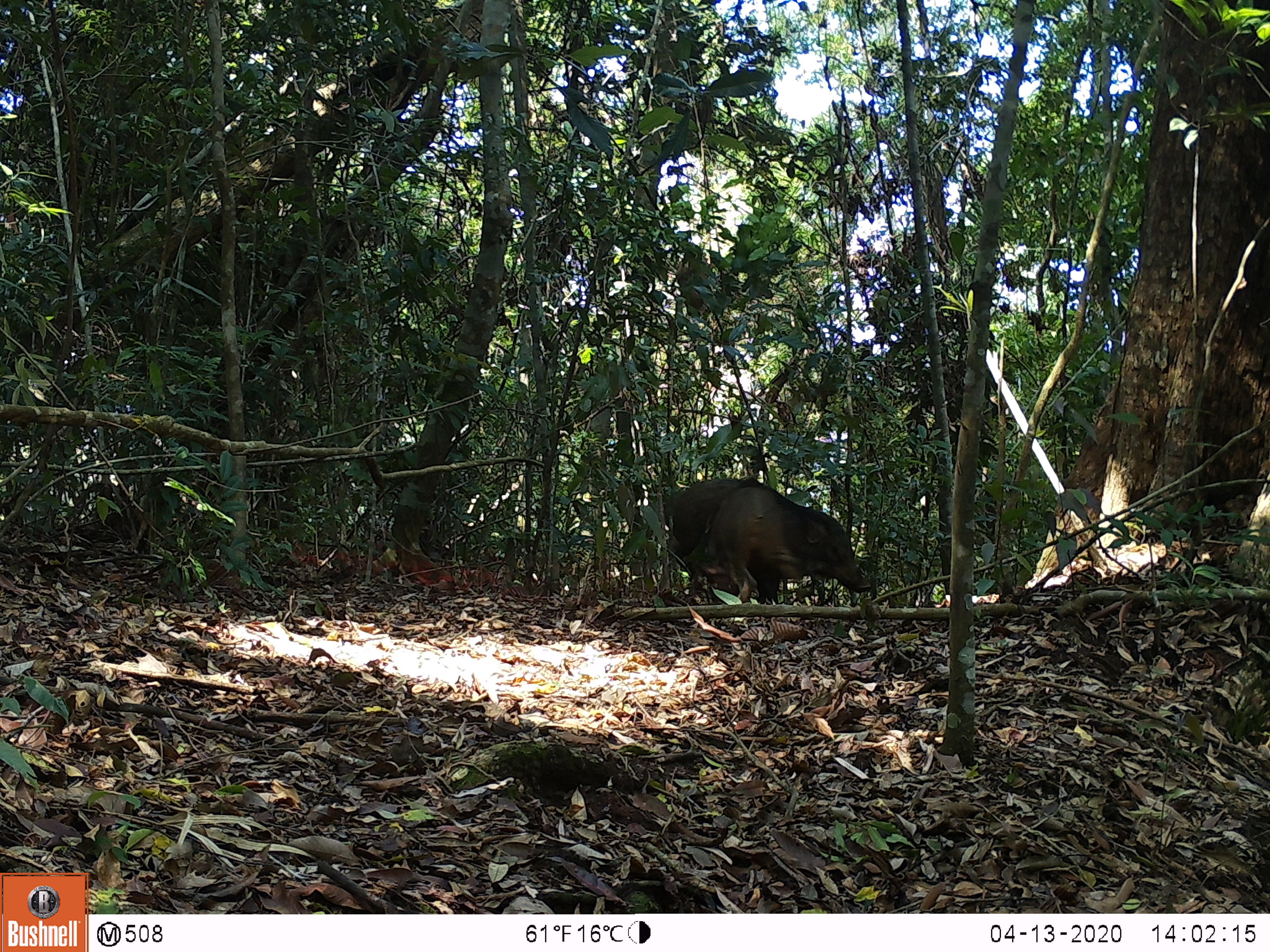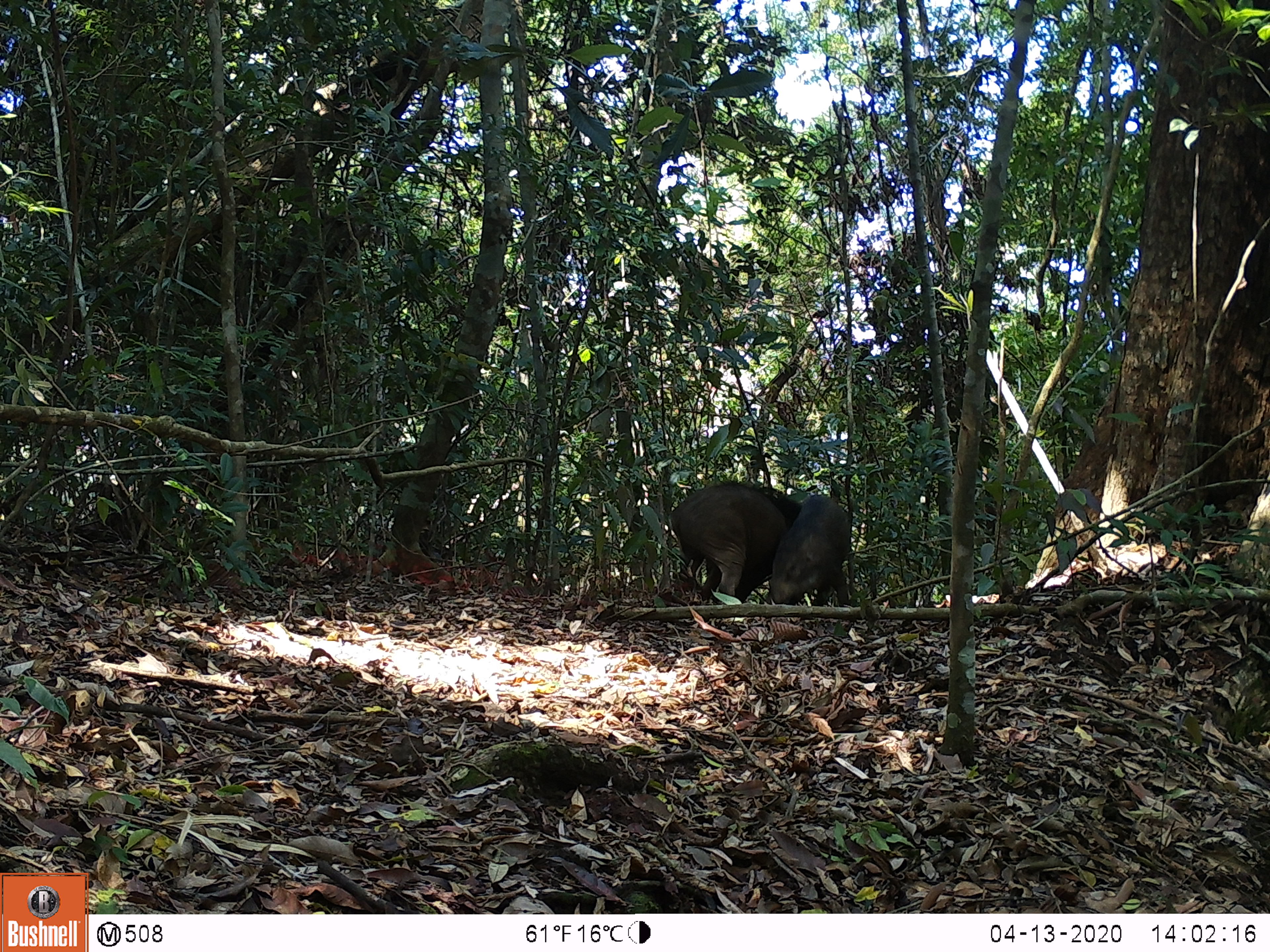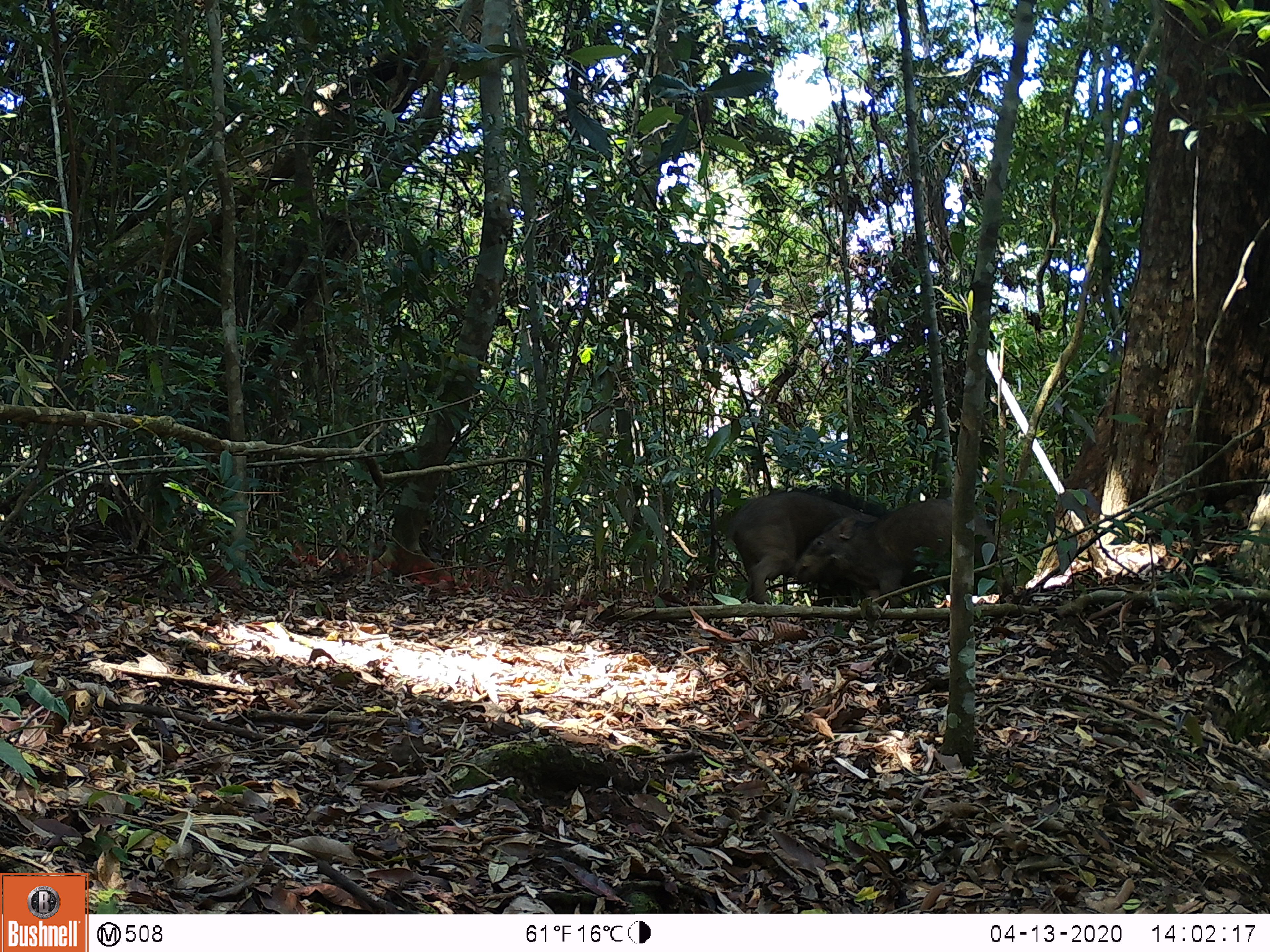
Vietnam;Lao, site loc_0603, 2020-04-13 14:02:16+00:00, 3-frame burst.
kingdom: Animalia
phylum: Chordata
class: Mammalia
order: Artiodactyla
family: Suidae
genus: Sus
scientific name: Sus scrofa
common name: eurasian wild pig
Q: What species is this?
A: Eurasian wild pig (Sus scrofa).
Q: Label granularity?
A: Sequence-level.